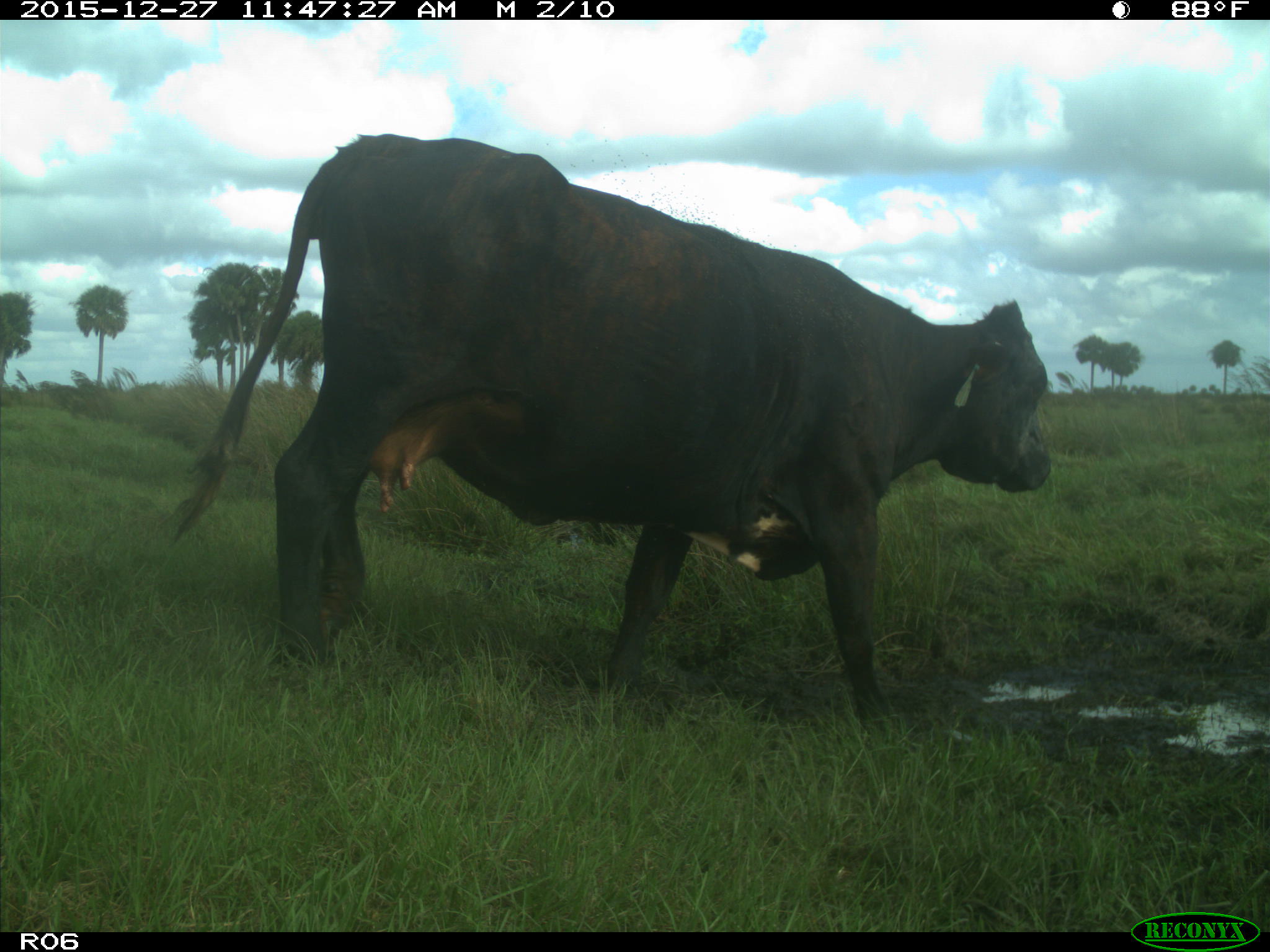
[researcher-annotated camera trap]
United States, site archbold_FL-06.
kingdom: Animalia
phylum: Chordata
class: Mammalia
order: Artiodactyla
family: Bovidae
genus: Bos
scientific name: Bos taurus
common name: domestic cow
Bos taurus (domestic cow).